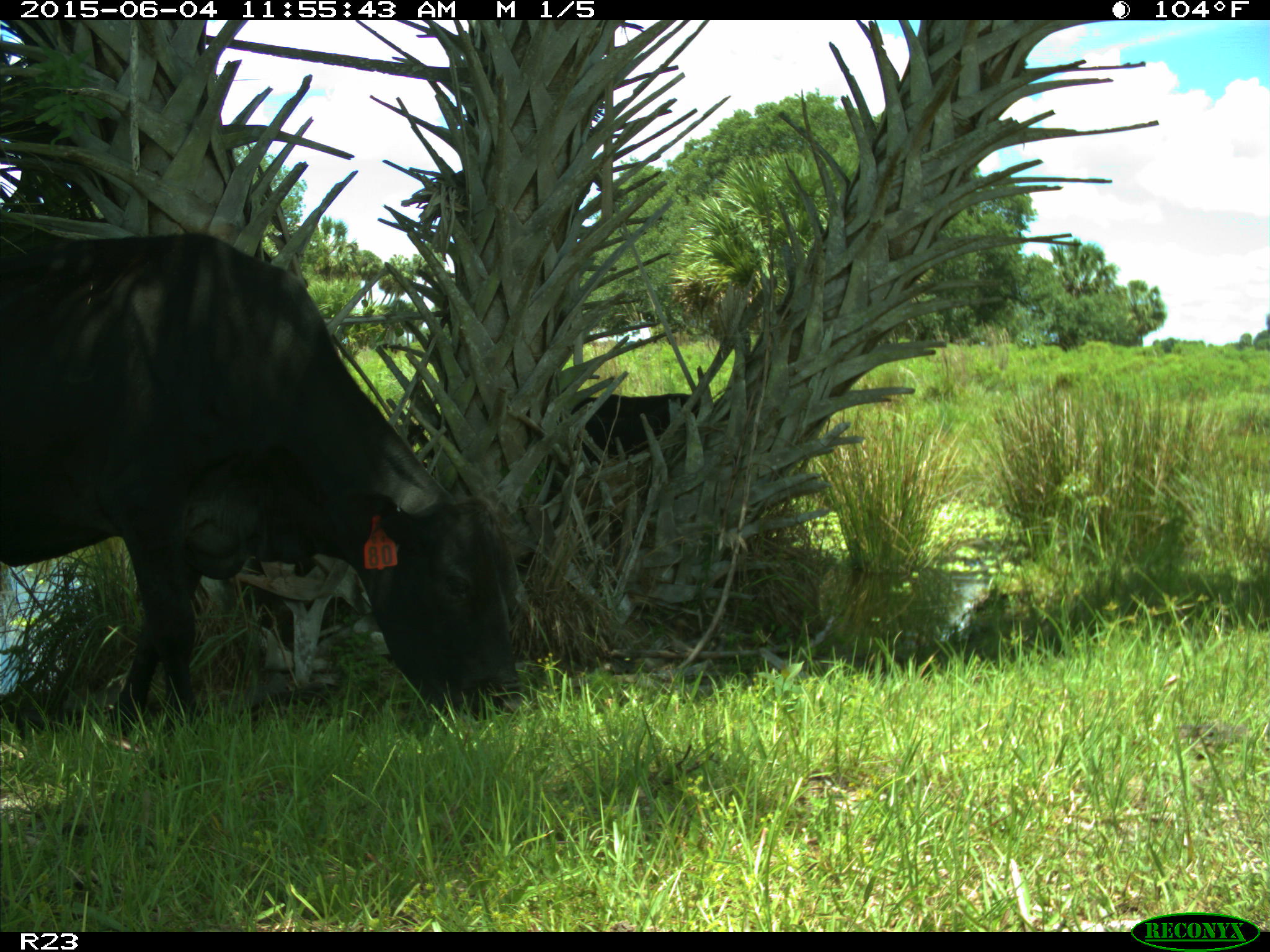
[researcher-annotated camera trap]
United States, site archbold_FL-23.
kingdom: Animalia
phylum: Chordata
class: Mammalia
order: Artiodactyla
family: Bovidae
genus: Bos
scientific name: Bos taurus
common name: domestic cow